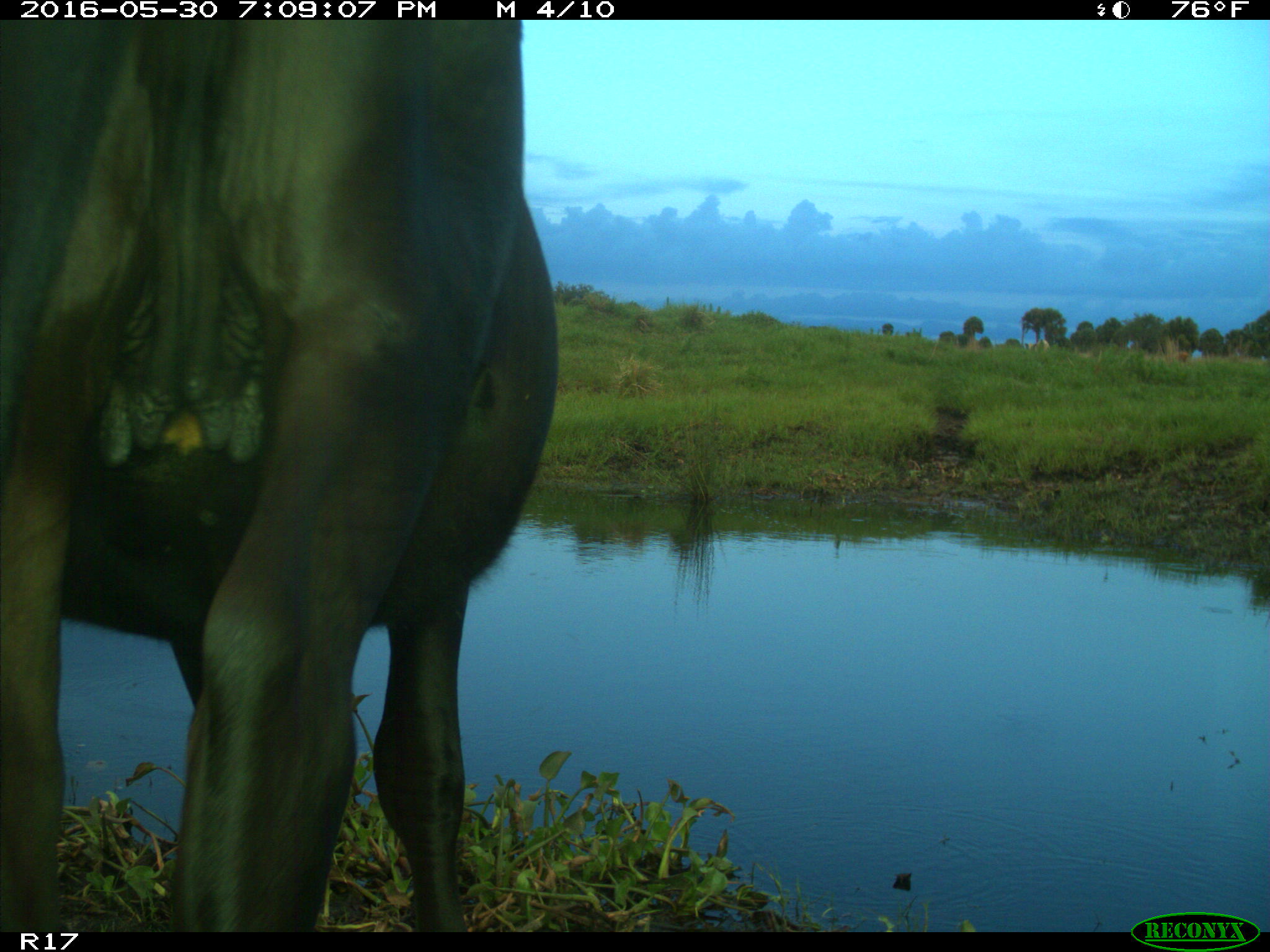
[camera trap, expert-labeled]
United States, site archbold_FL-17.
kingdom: Animalia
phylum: Chordata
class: Mammalia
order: Artiodactyla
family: Bovidae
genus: Bos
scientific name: Bos taurus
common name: domestic cow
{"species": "Bos taurus (domestic cow)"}